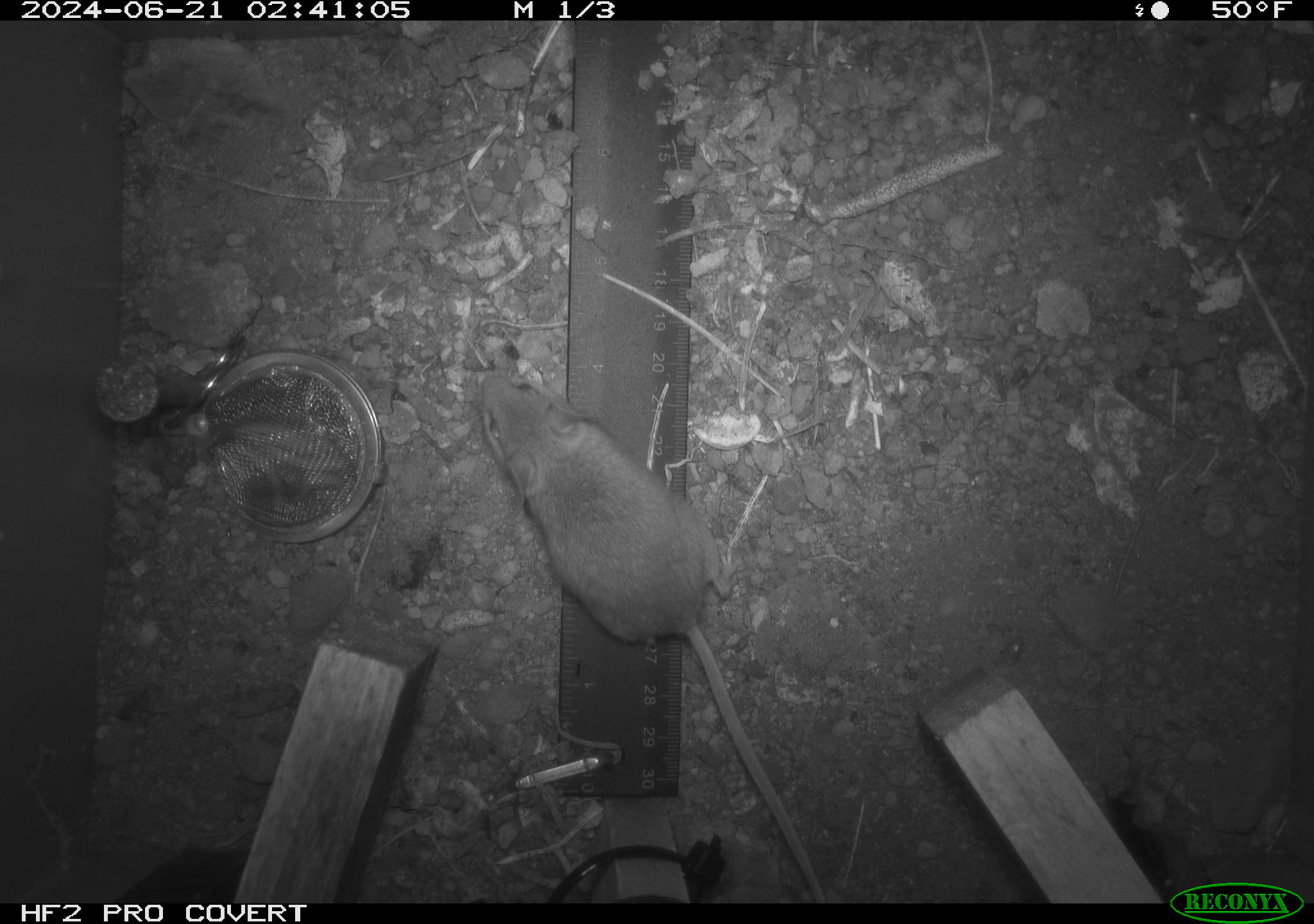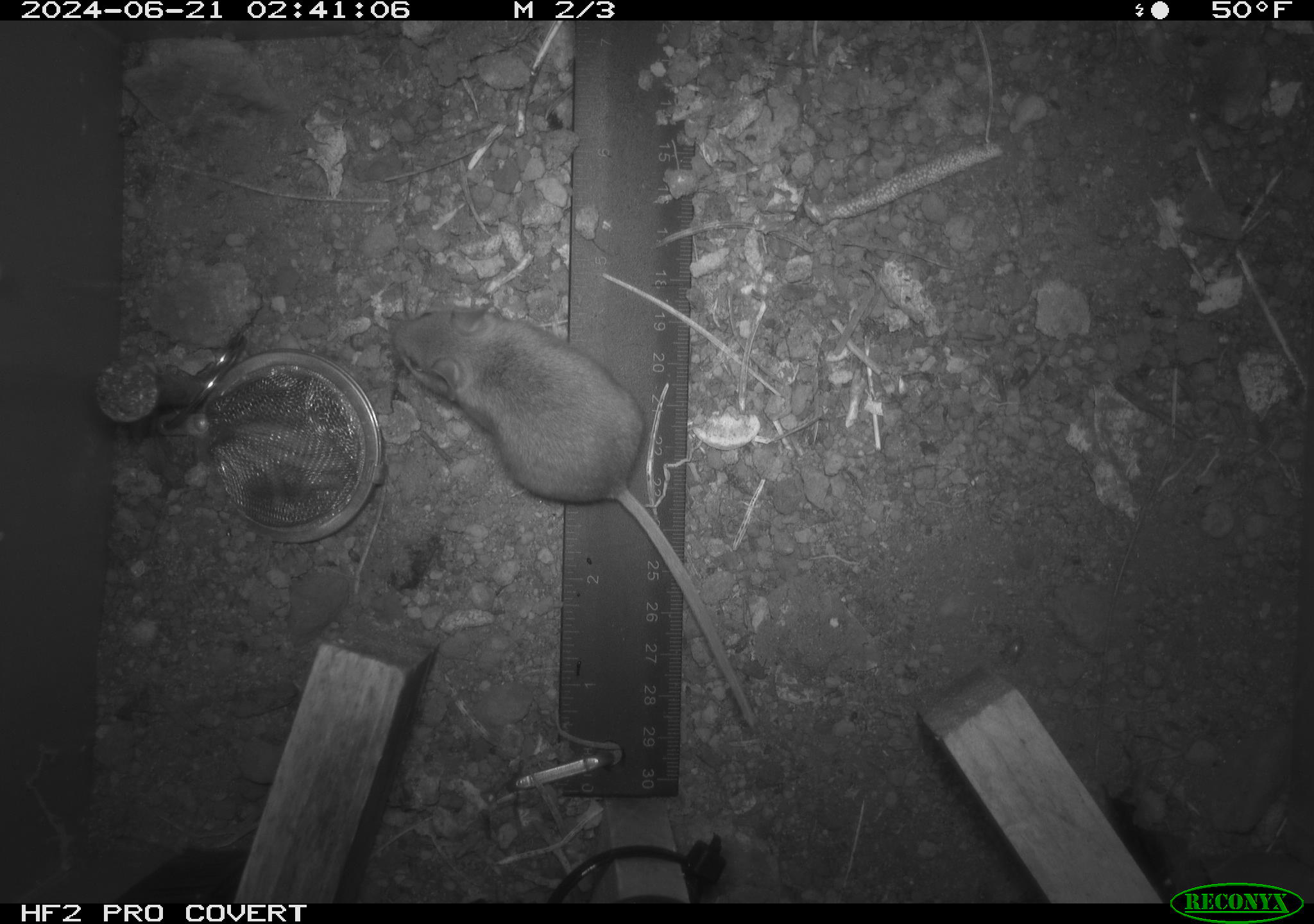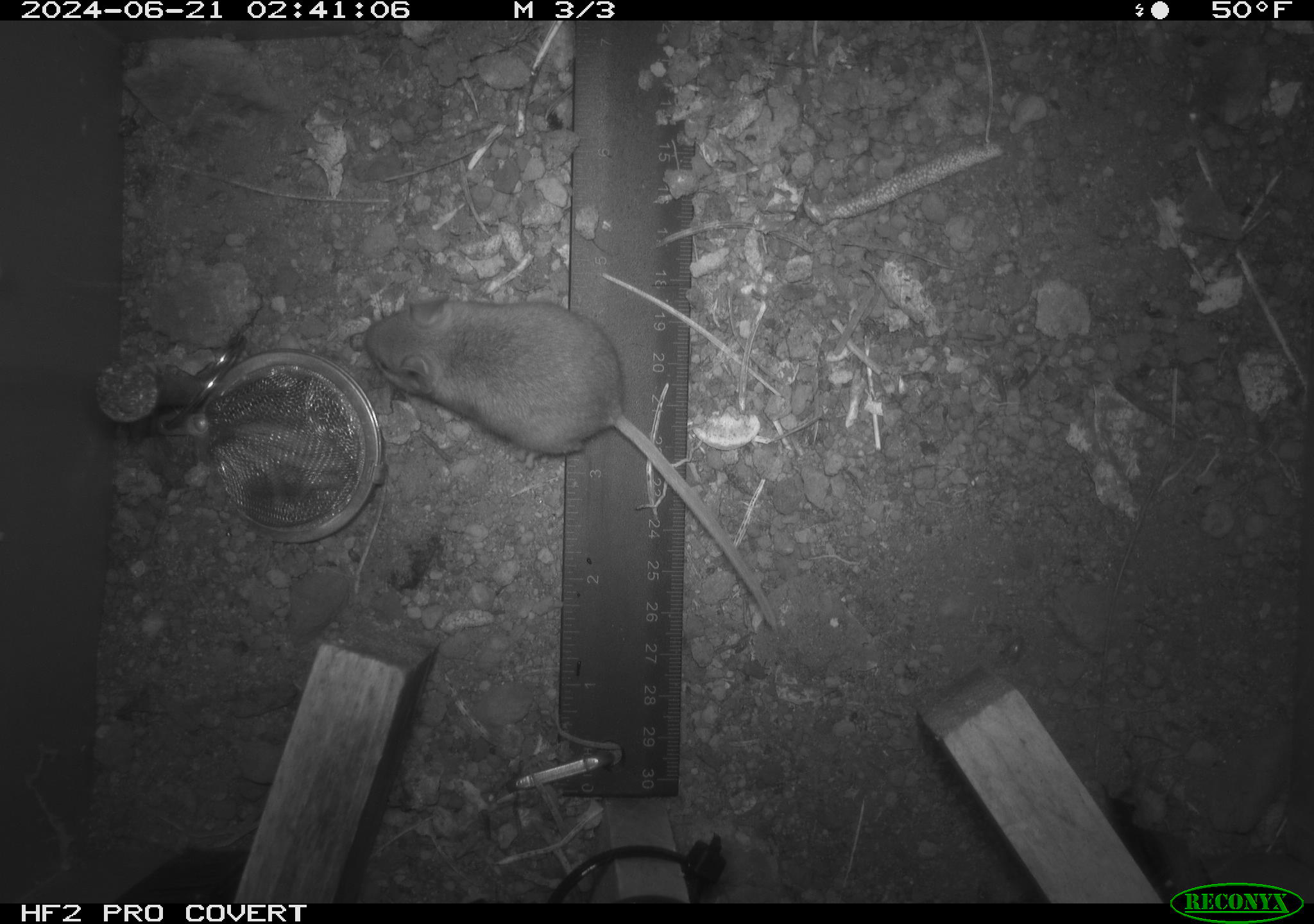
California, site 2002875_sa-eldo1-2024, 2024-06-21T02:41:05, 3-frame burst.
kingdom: Animalia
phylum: Chordata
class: Mammalia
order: Rodentia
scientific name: Rodentia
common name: mouse species